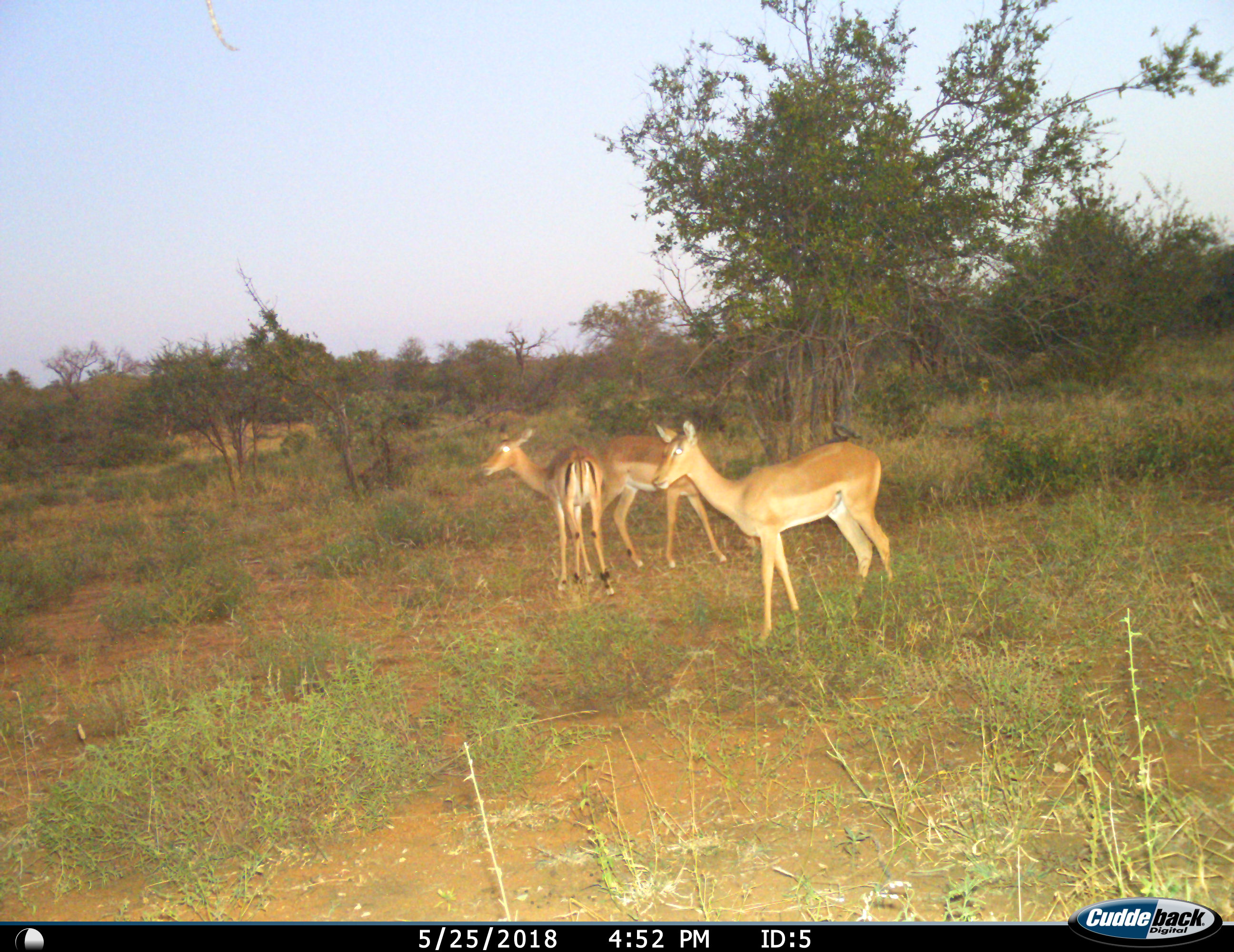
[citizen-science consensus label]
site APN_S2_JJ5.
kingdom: Animalia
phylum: Chordata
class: Mammalia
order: Artiodactyla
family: Bovidae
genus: Aepyceros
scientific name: Aepyceros melampus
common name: impala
Impala (Aepyceros melampus), count 3. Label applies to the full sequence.